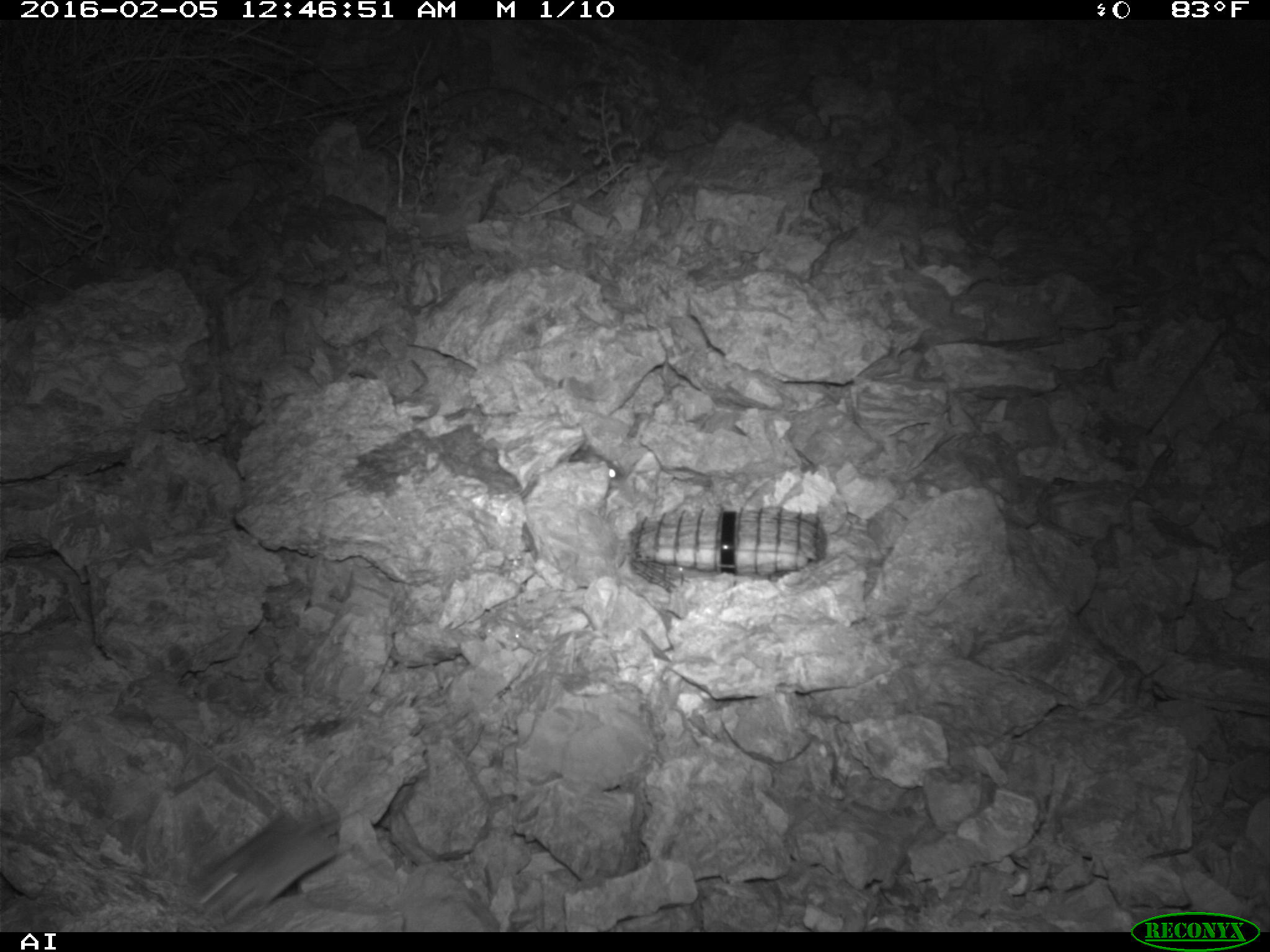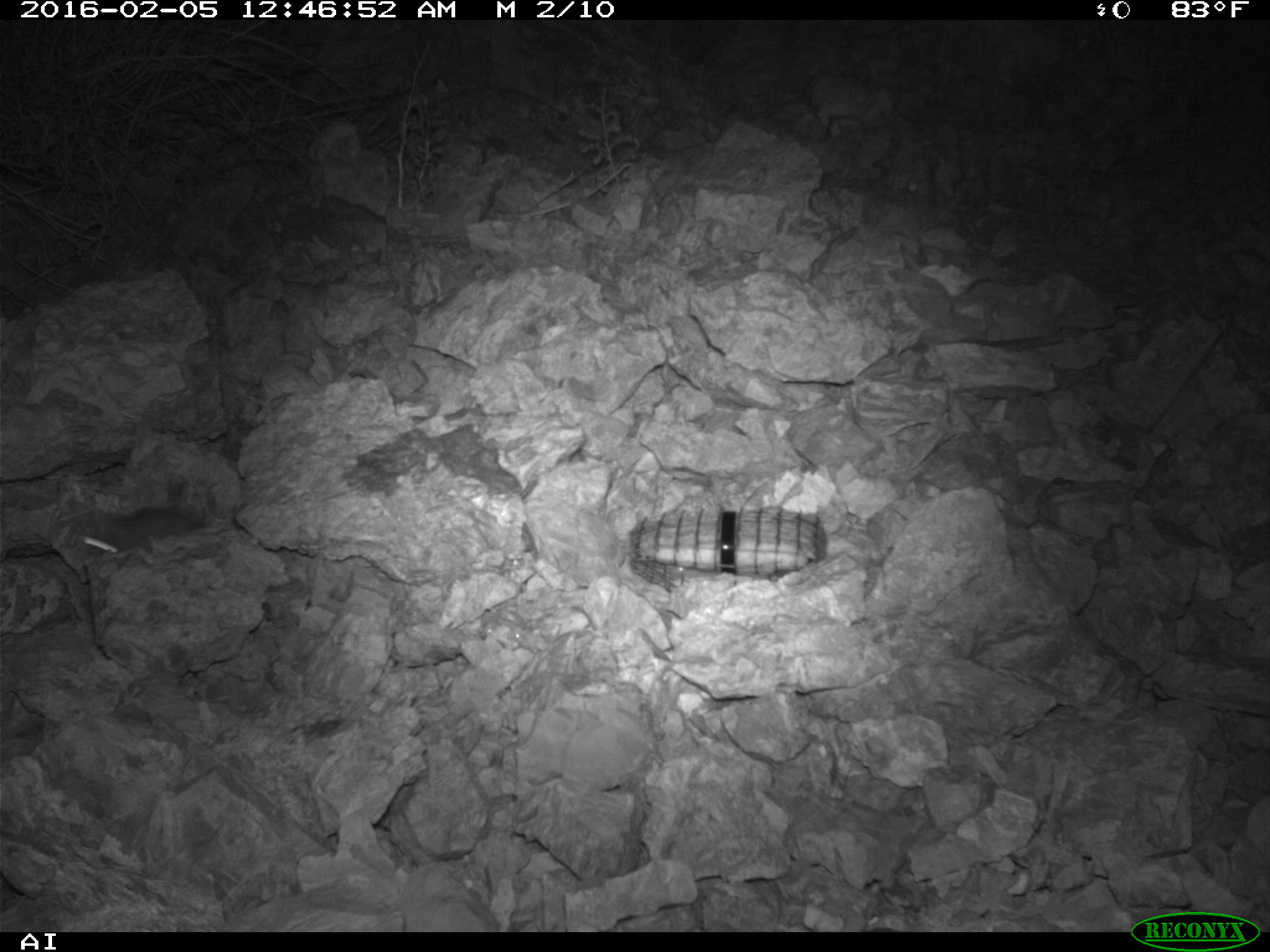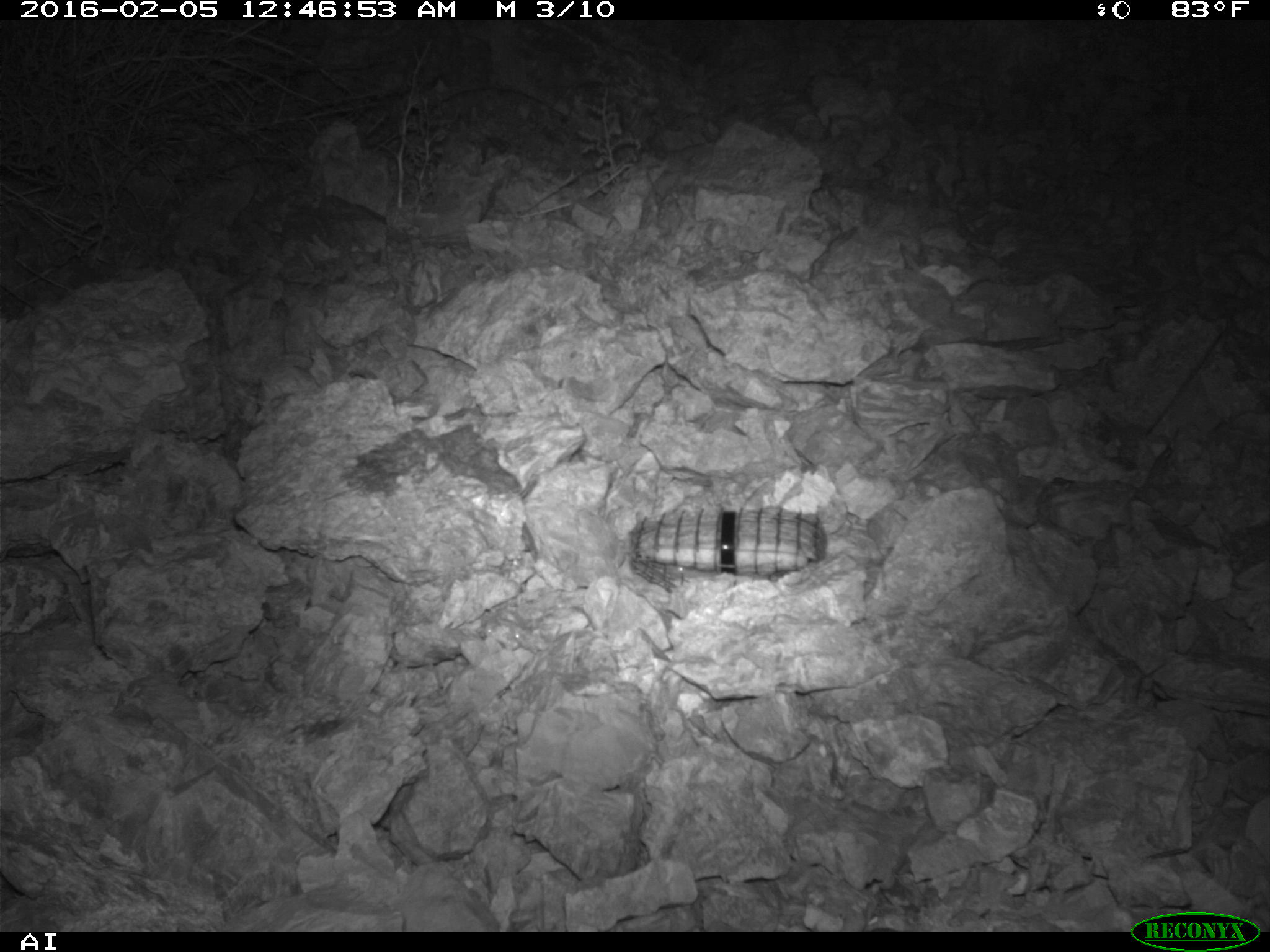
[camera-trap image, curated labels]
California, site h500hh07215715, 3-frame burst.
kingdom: Animalia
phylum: Chordata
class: Mammalia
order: Rodentia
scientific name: Rodentia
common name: rodent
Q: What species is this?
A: Rodent (Rodentia).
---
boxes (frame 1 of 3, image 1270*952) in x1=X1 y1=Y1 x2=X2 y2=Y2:
rodent: x1=195 y1=810 x2=344 y2=925; x1=569 y1=445 x2=625 y2=487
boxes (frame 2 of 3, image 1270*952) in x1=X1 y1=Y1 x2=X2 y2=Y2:
rodent: x1=72 y1=506 x2=205 y2=557